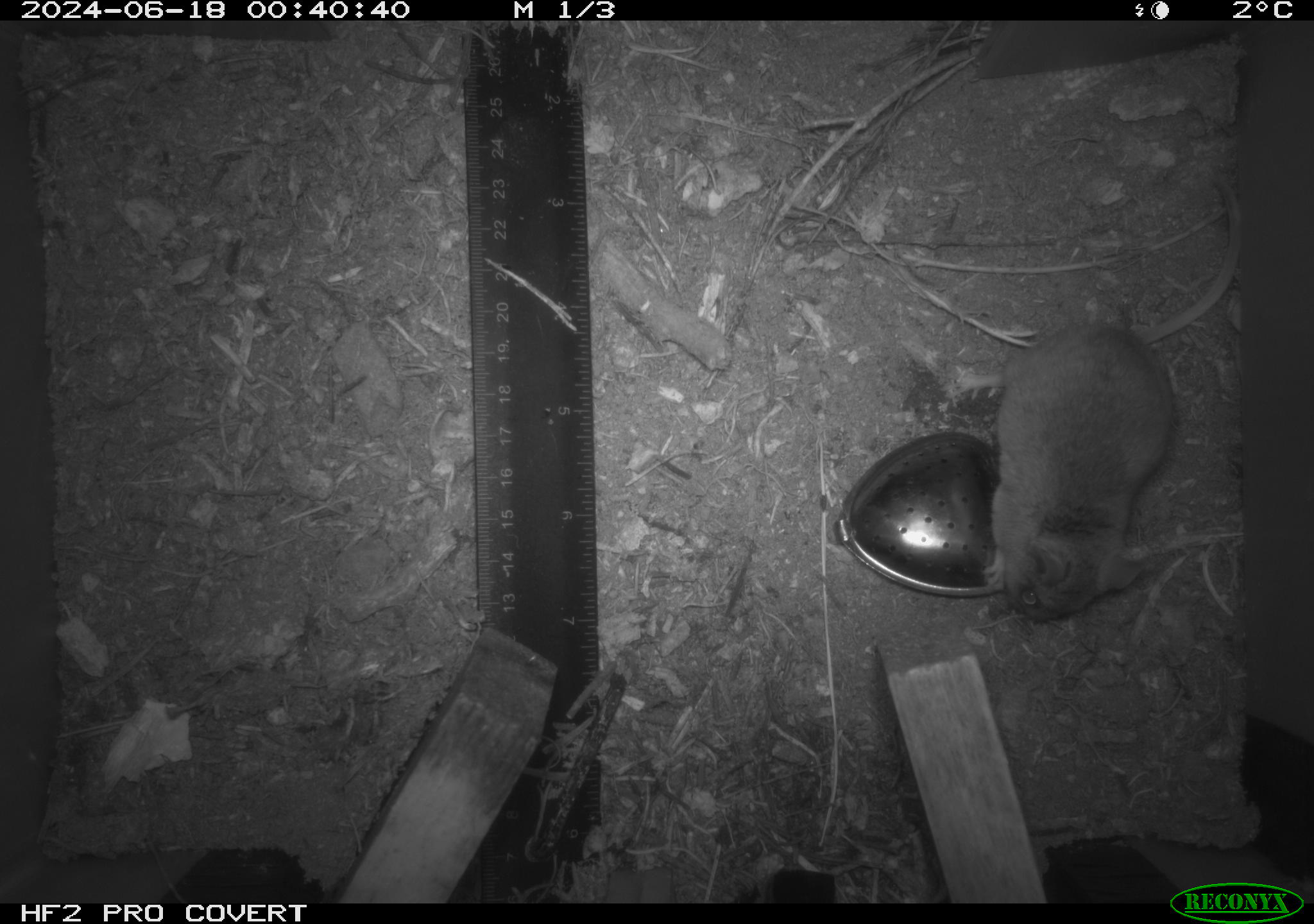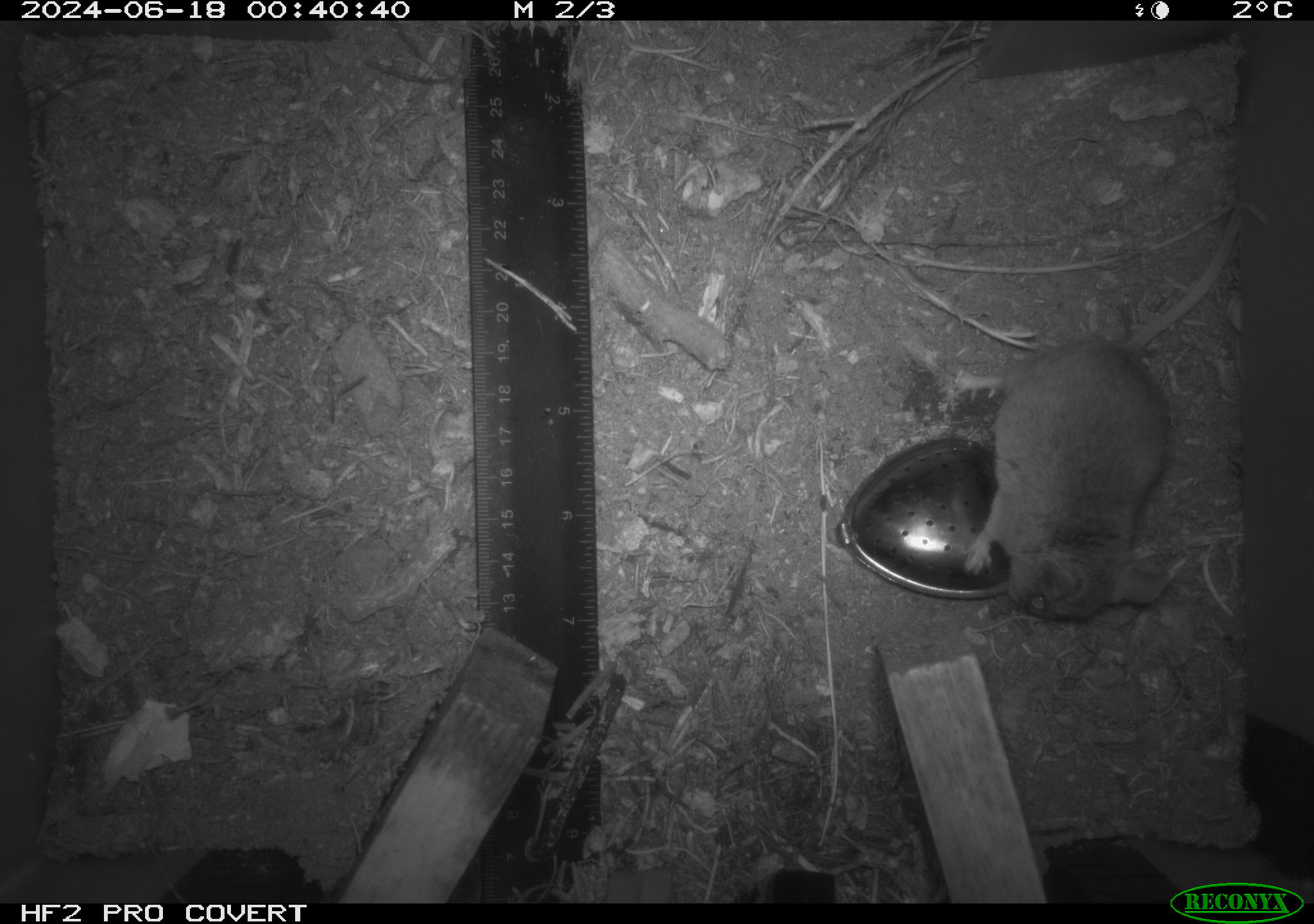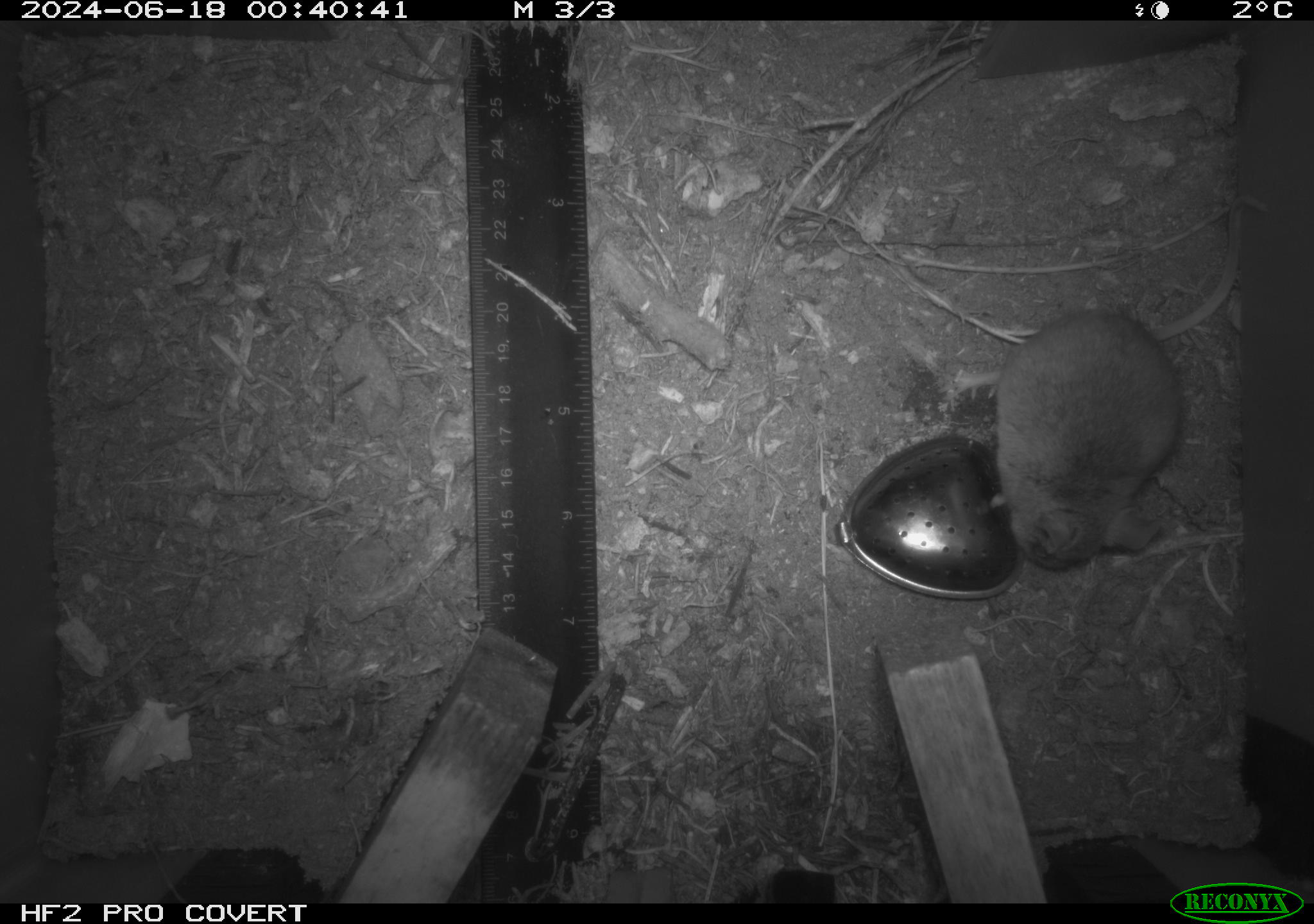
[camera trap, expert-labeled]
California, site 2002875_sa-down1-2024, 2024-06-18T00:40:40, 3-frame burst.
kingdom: Animalia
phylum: Chordata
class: Mammalia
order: Rodentia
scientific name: Rodentia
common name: rodent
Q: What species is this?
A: Rodent (Rodentia).